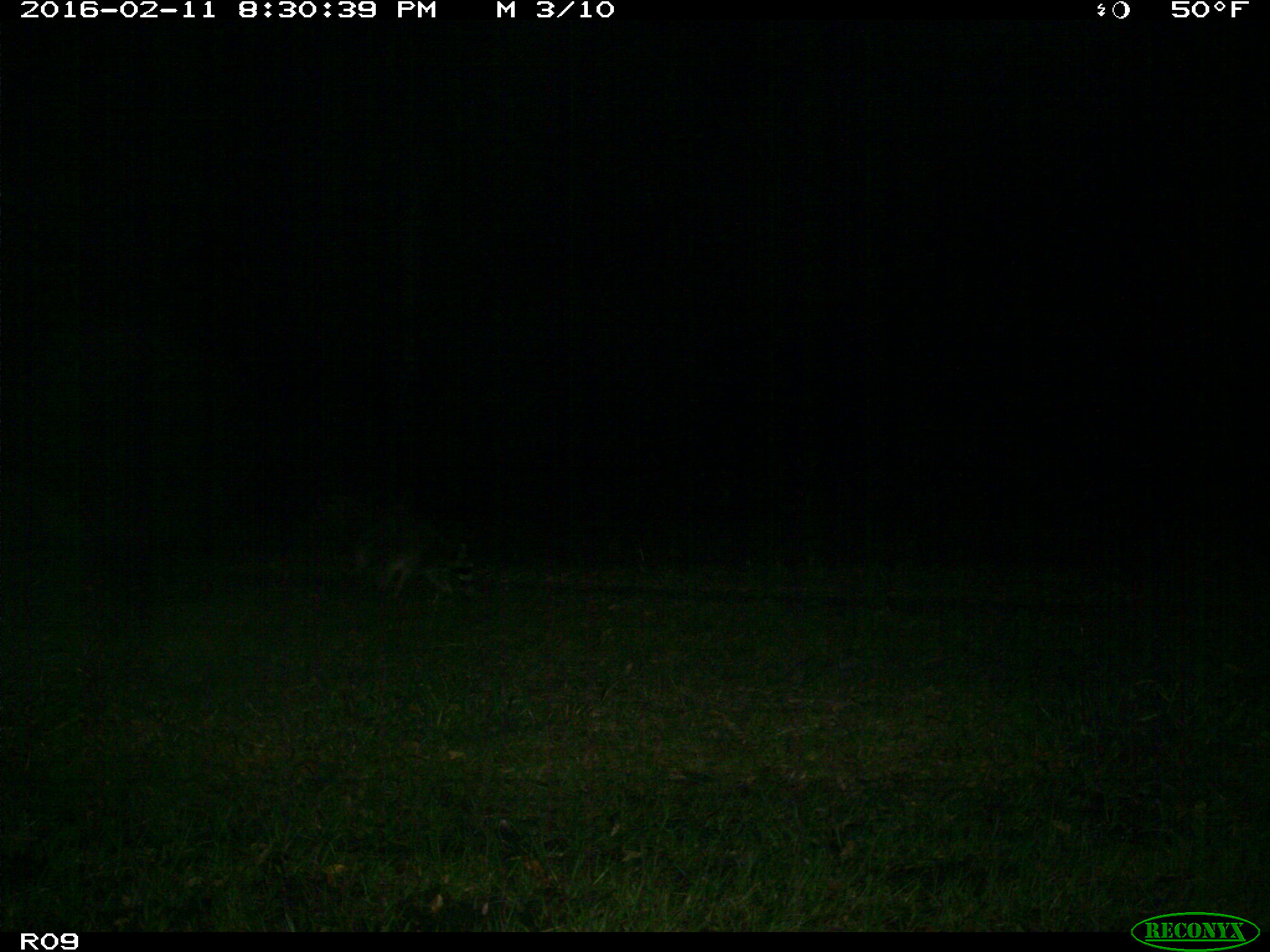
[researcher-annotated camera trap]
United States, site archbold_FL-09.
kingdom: Animalia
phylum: Chordata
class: Mammalia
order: Carnivora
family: Procyonidae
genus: Procyon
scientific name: Procyon lotor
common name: common raccoon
Procyon lotor (common raccoon).